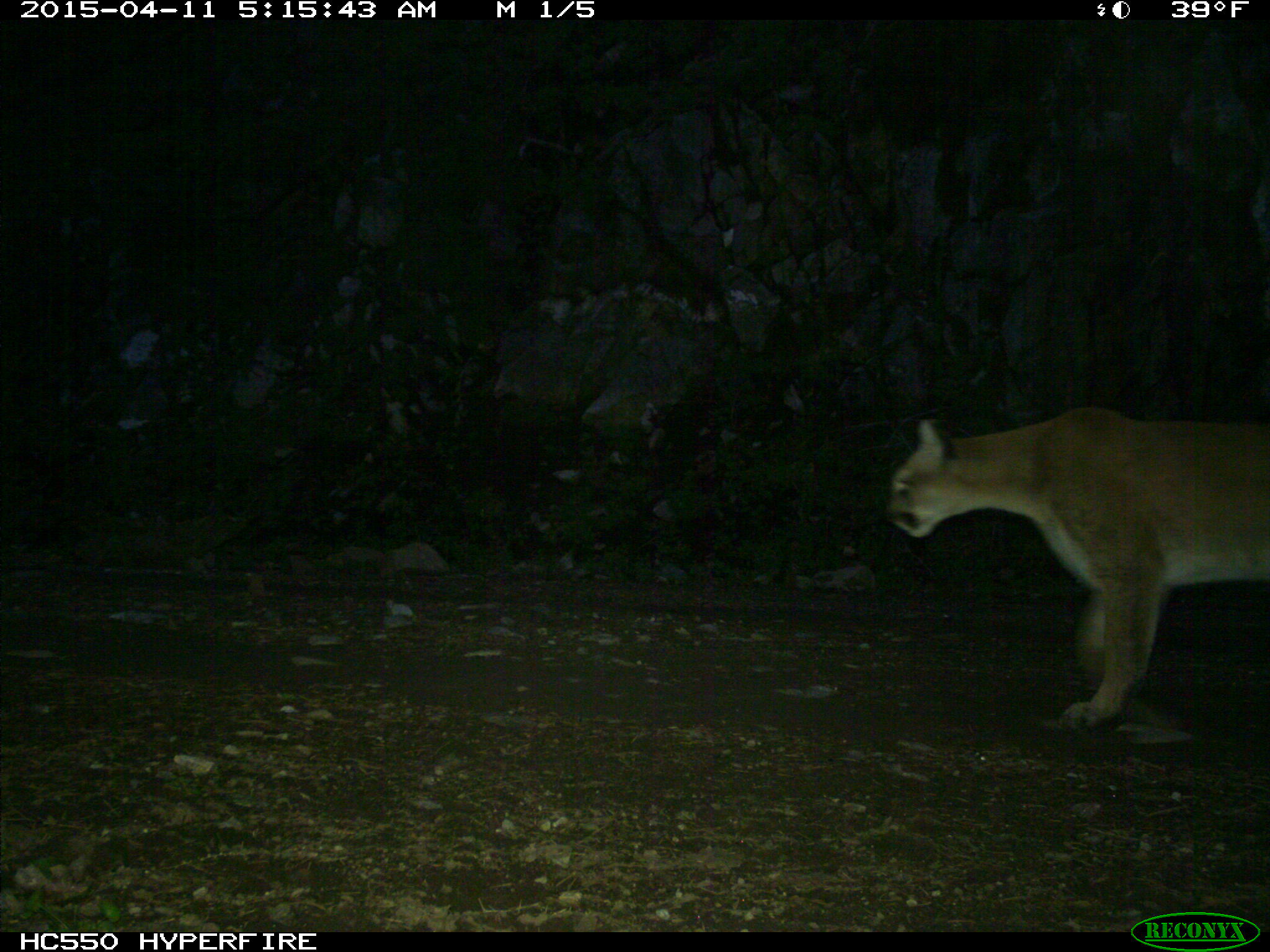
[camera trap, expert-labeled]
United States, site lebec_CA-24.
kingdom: Animalia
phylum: Chordata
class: Mammalia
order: Carnivora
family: Felidae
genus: Puma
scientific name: Puma concolor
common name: mountain lion